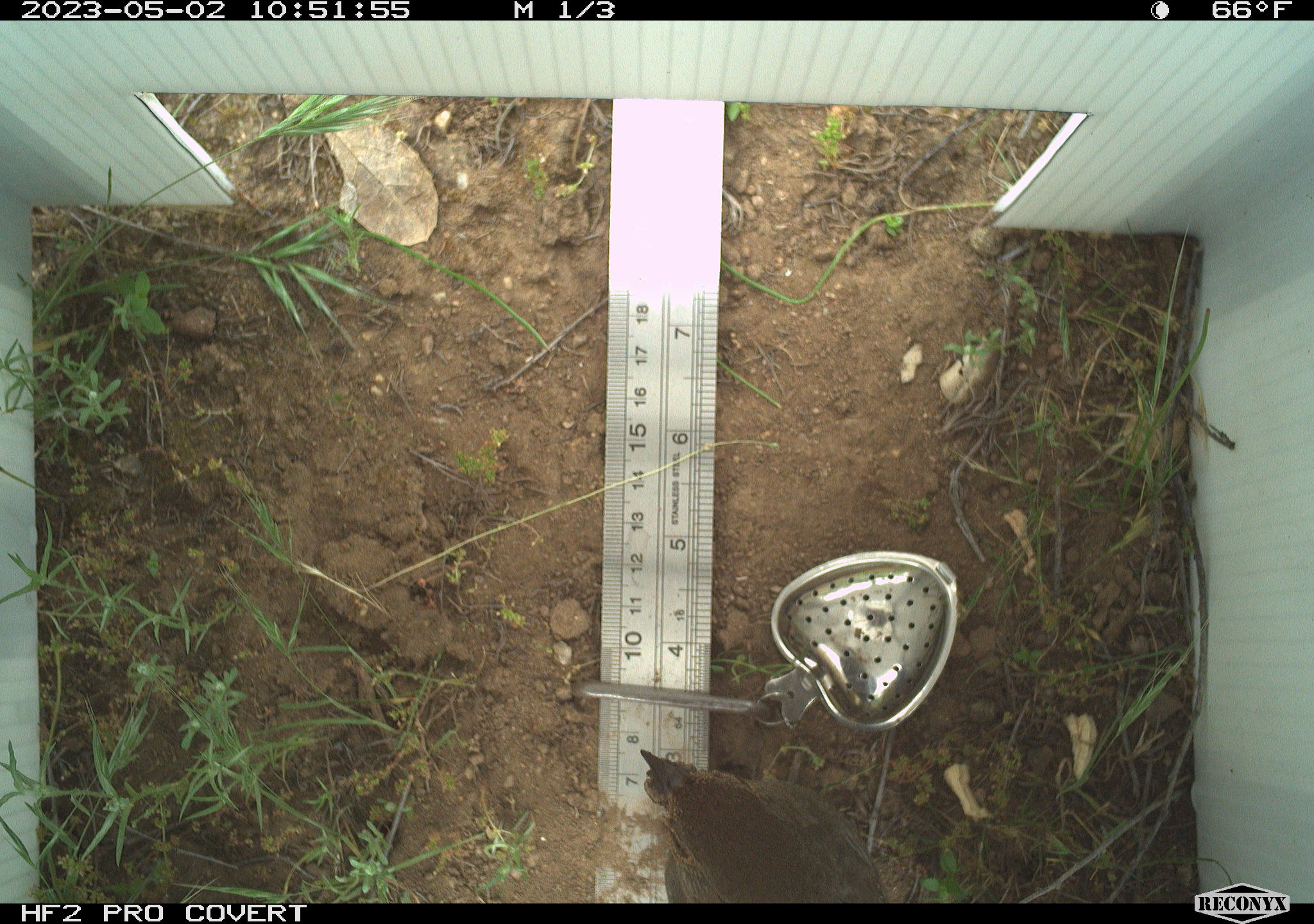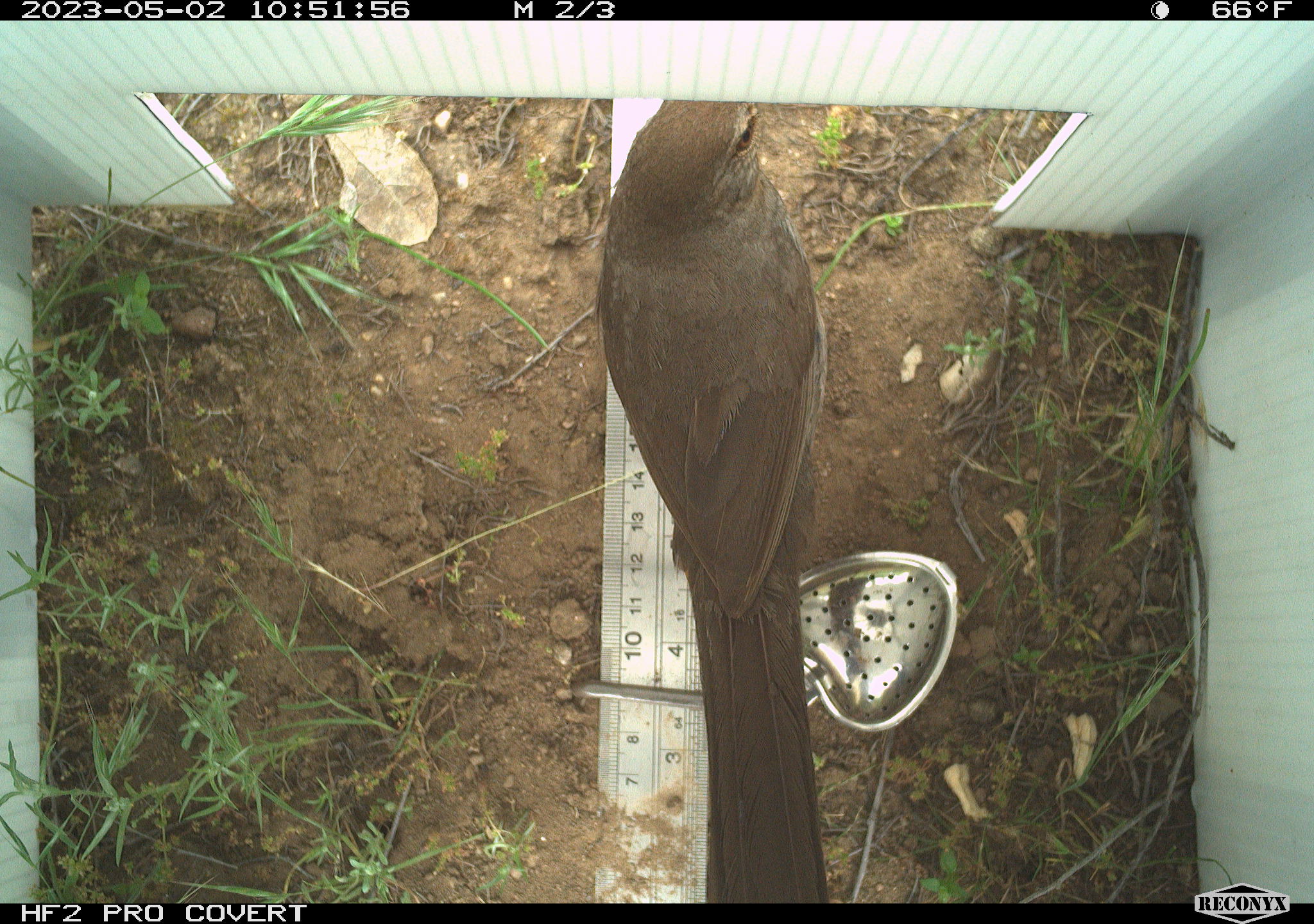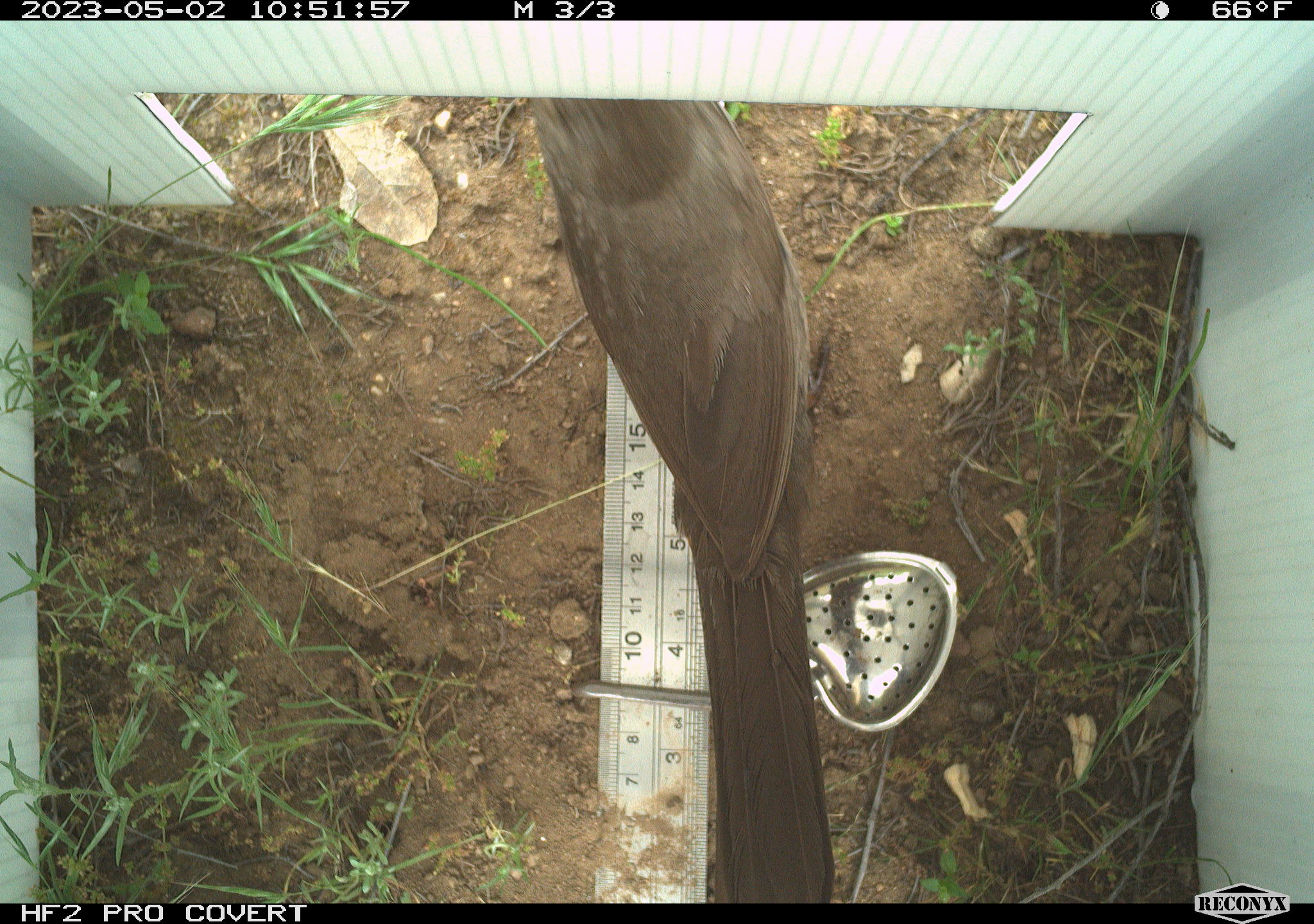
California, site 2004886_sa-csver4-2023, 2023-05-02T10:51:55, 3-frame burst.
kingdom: Animalia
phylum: Chordata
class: Aves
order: Passeriformes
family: Passerellidae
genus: Melozone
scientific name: Melozone crissalis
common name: california towhee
California towhee (Melozone crissalis).